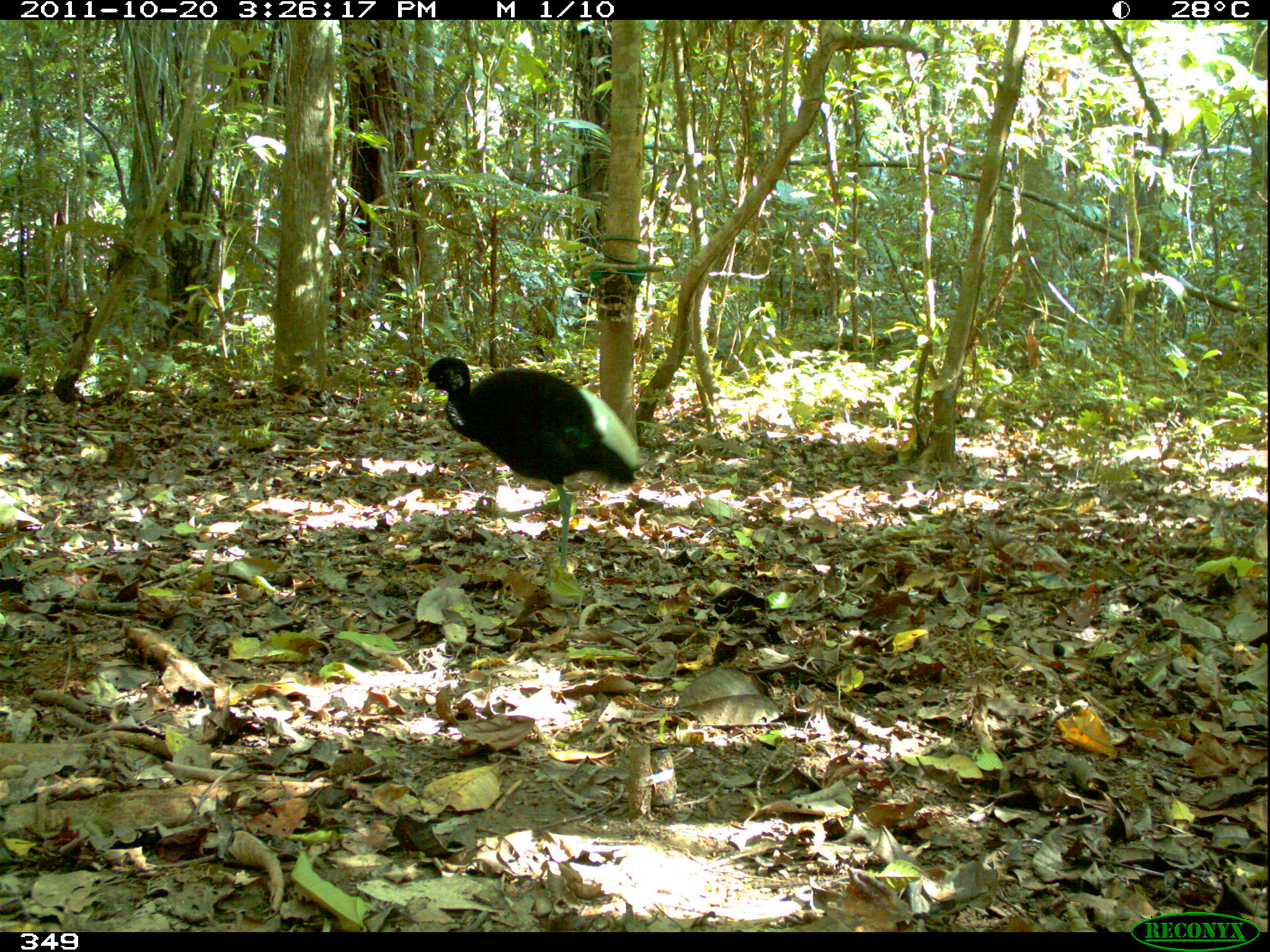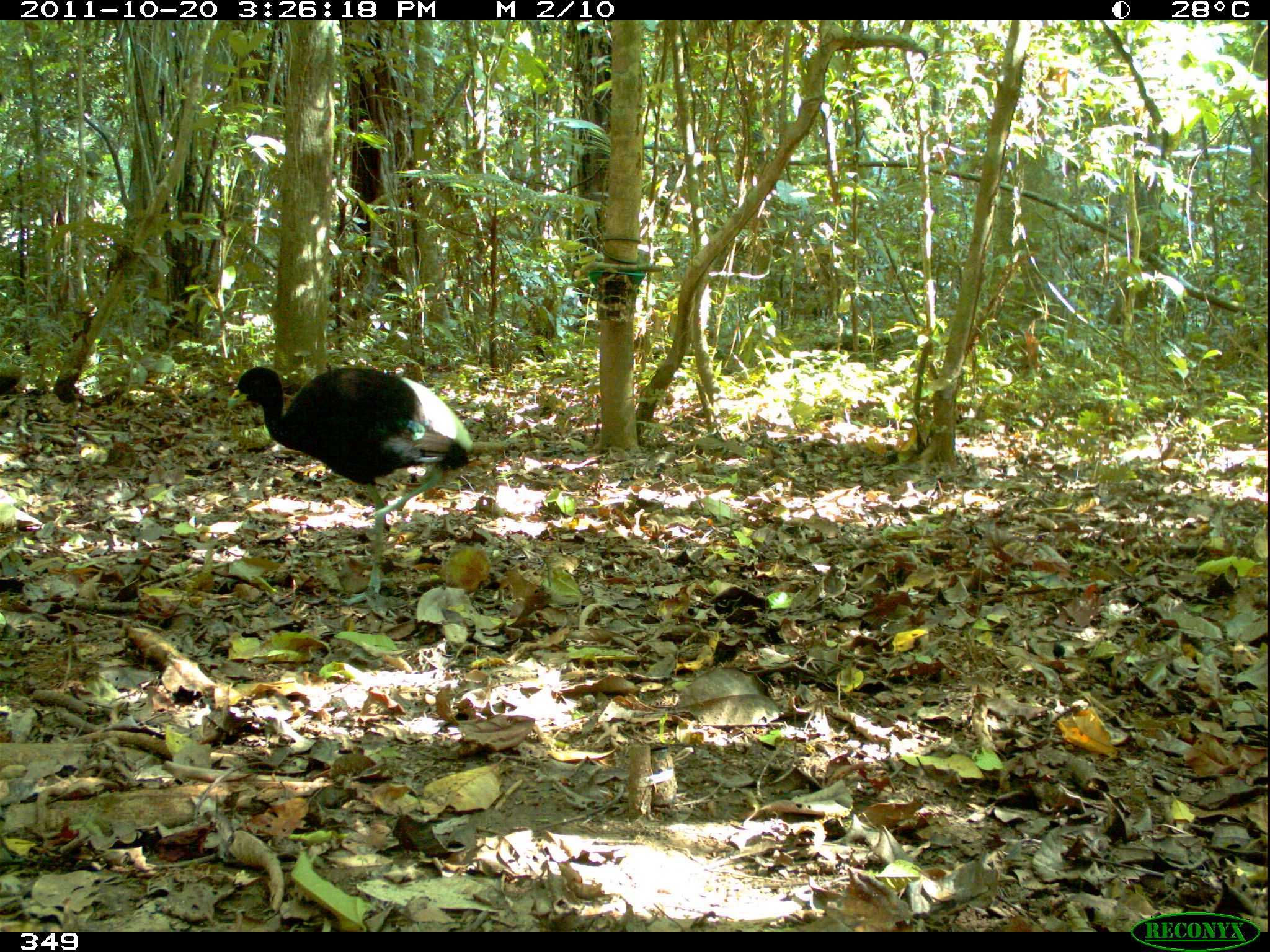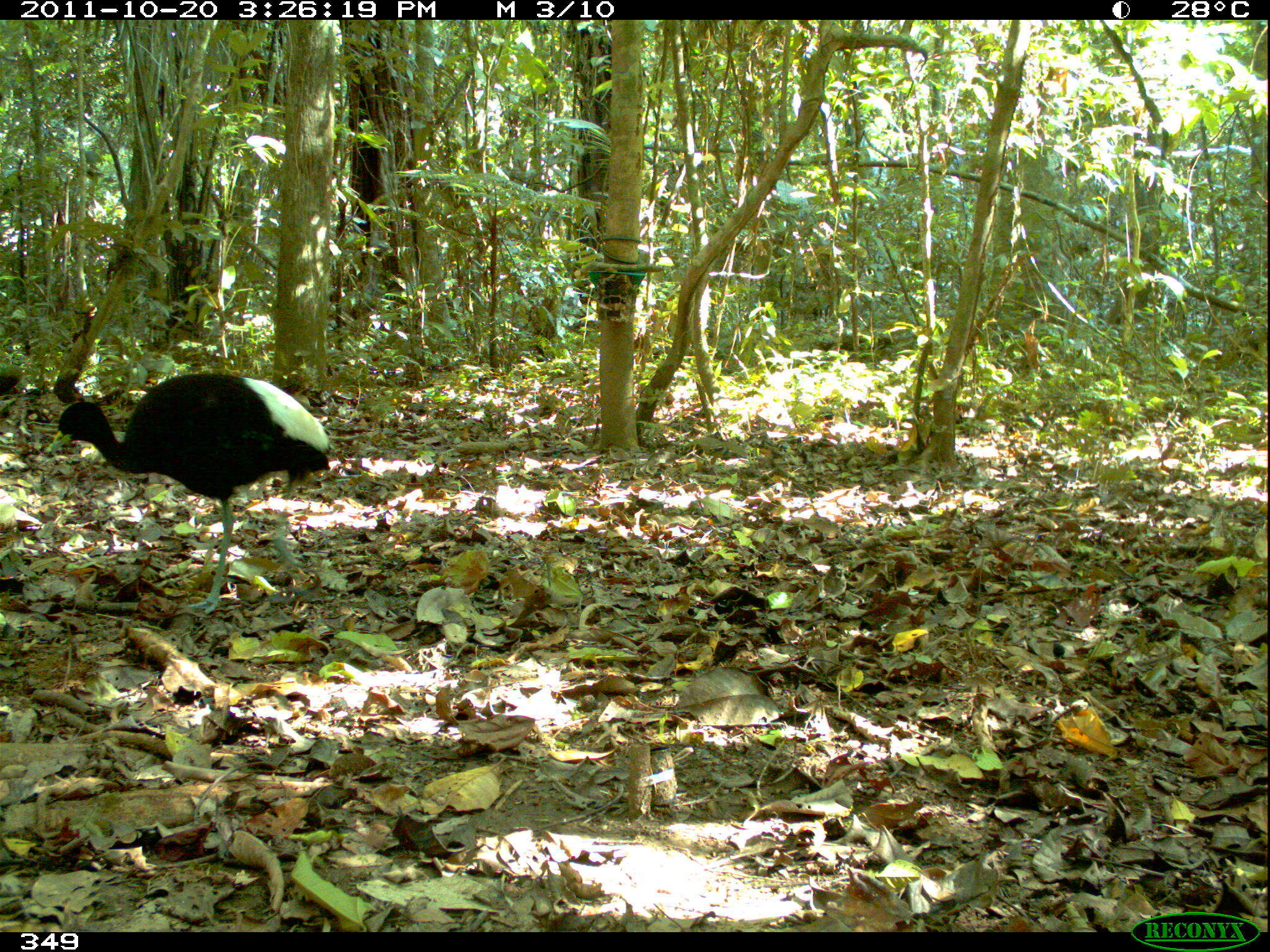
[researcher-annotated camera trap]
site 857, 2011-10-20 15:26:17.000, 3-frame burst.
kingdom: Animalia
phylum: Chordata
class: Aves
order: Gruiformes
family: Psophiidae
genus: Psophia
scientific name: Psophia leucoptera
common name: pale-winged trumpeter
Psophia leucoptera (pale-winged trumpeter).